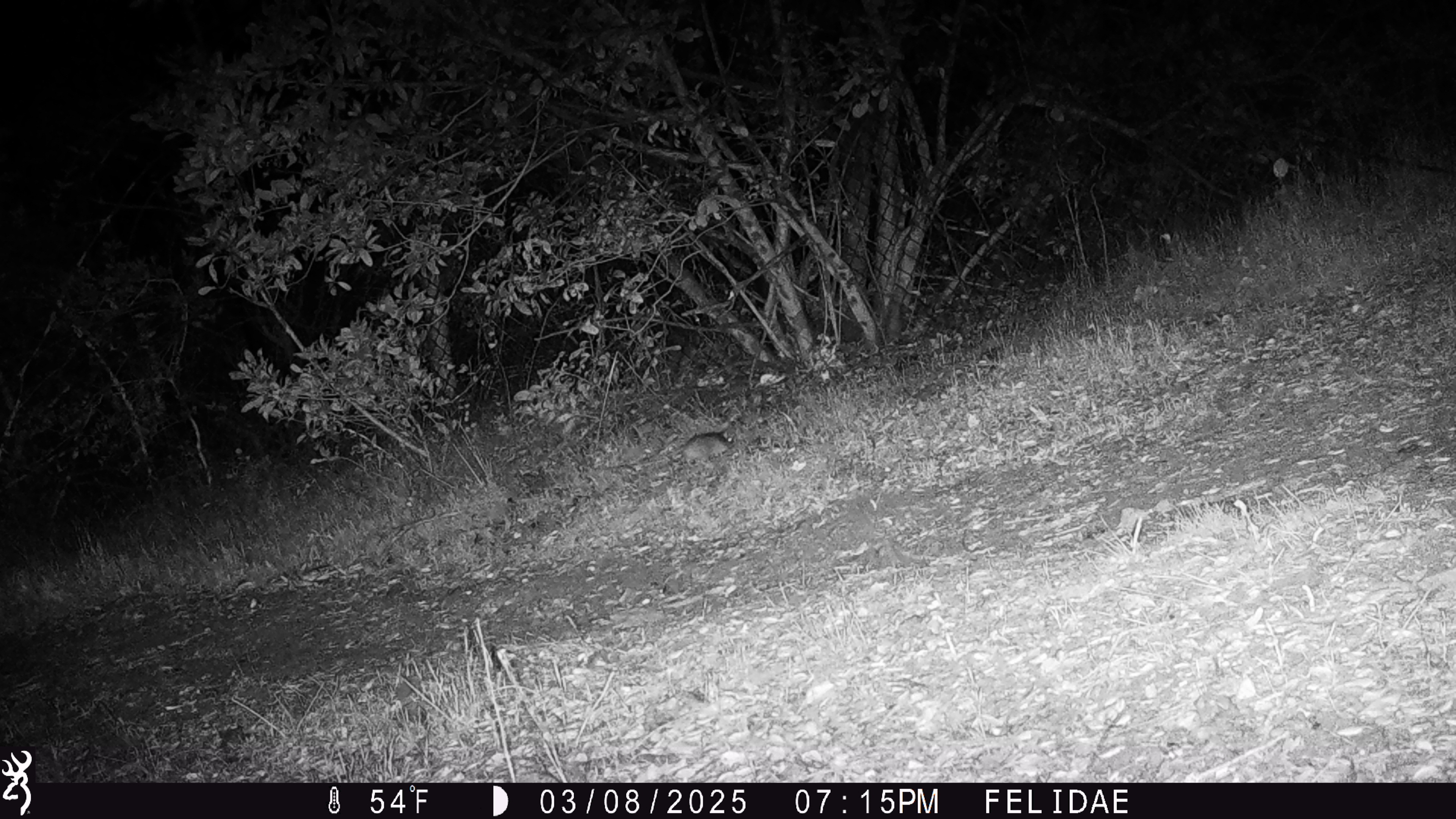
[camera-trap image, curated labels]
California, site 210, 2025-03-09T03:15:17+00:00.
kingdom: Animalia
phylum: Chordata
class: Mammalia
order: Rodentia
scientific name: Rodentia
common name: mouse or rat